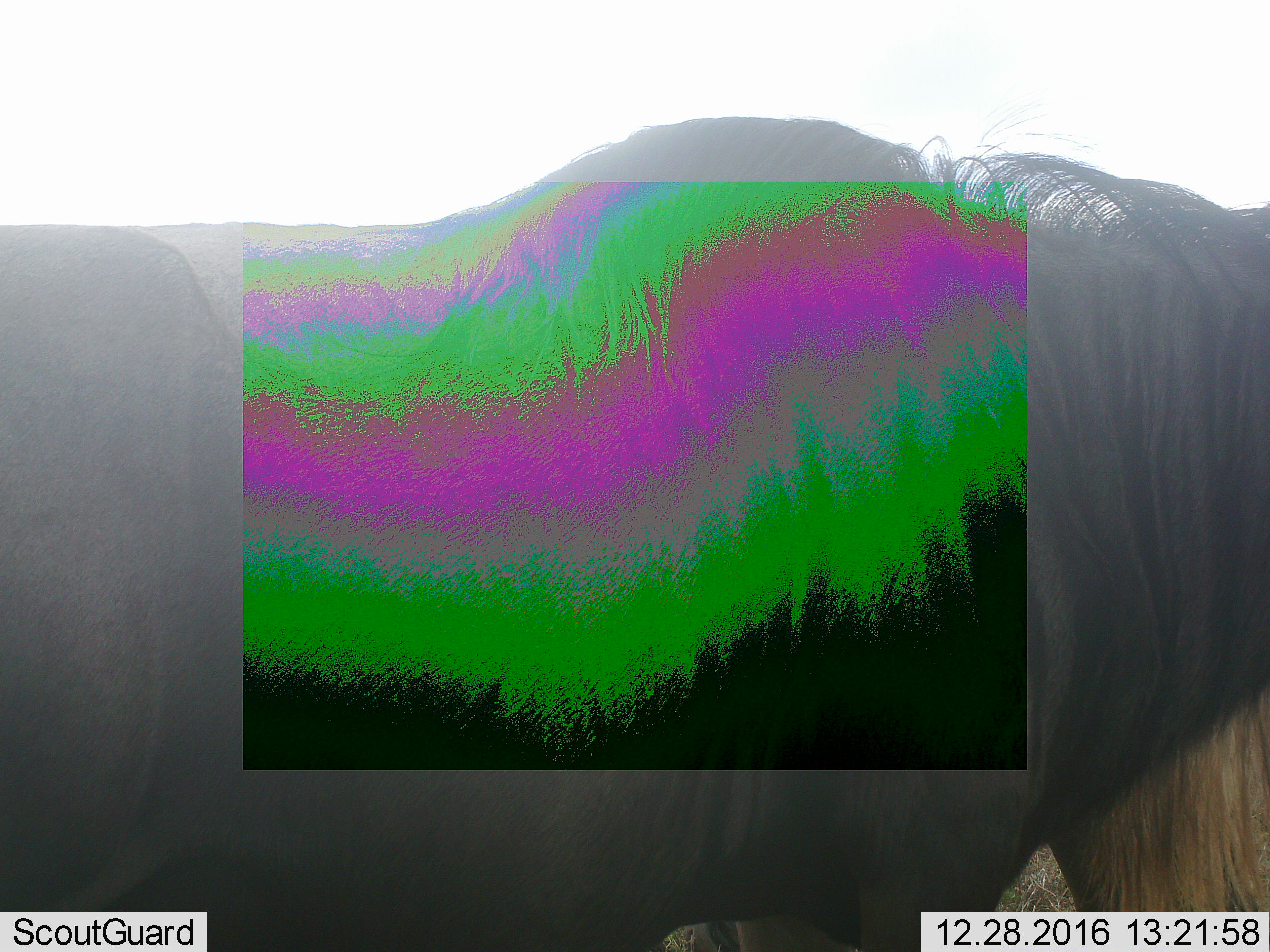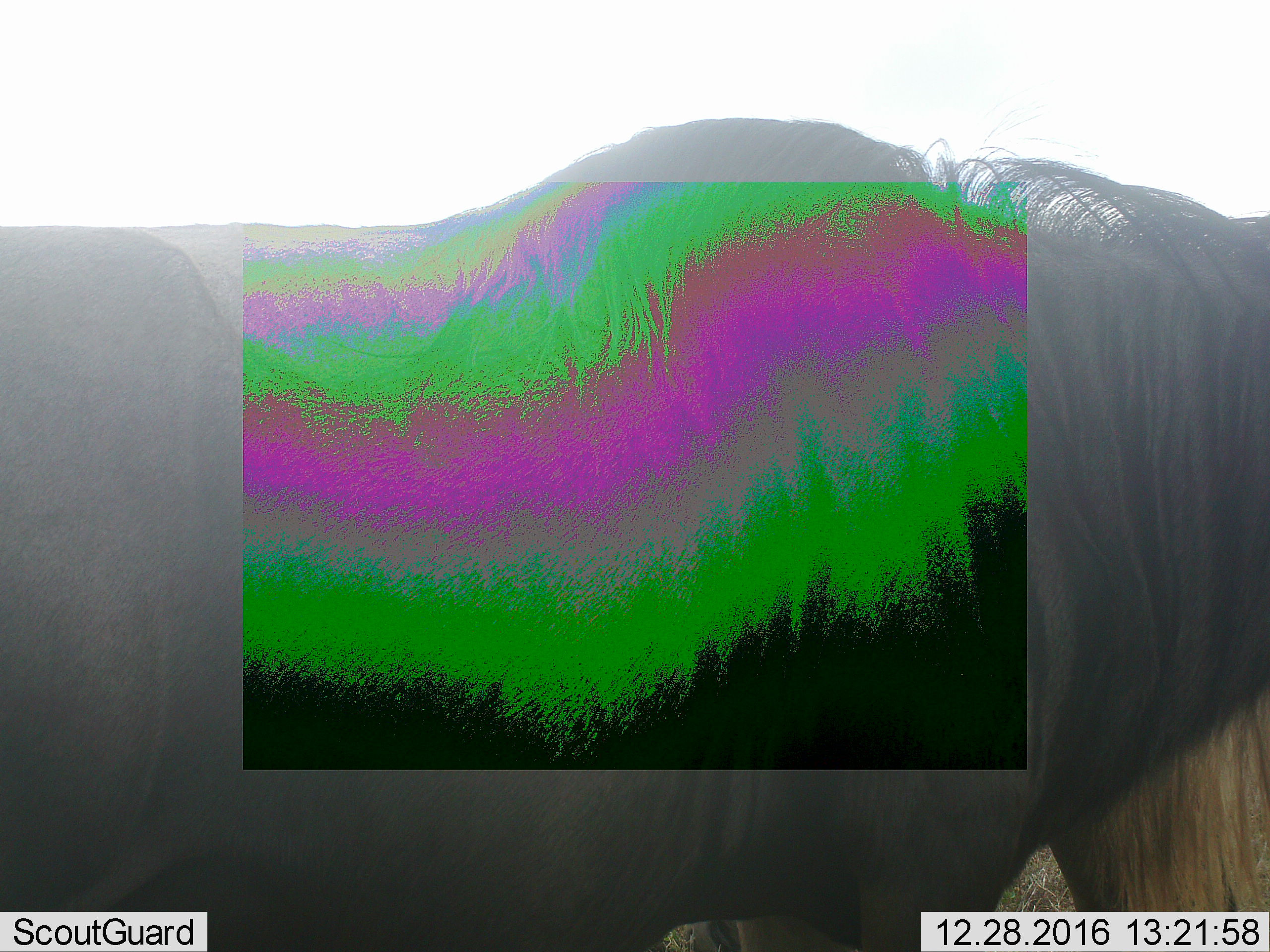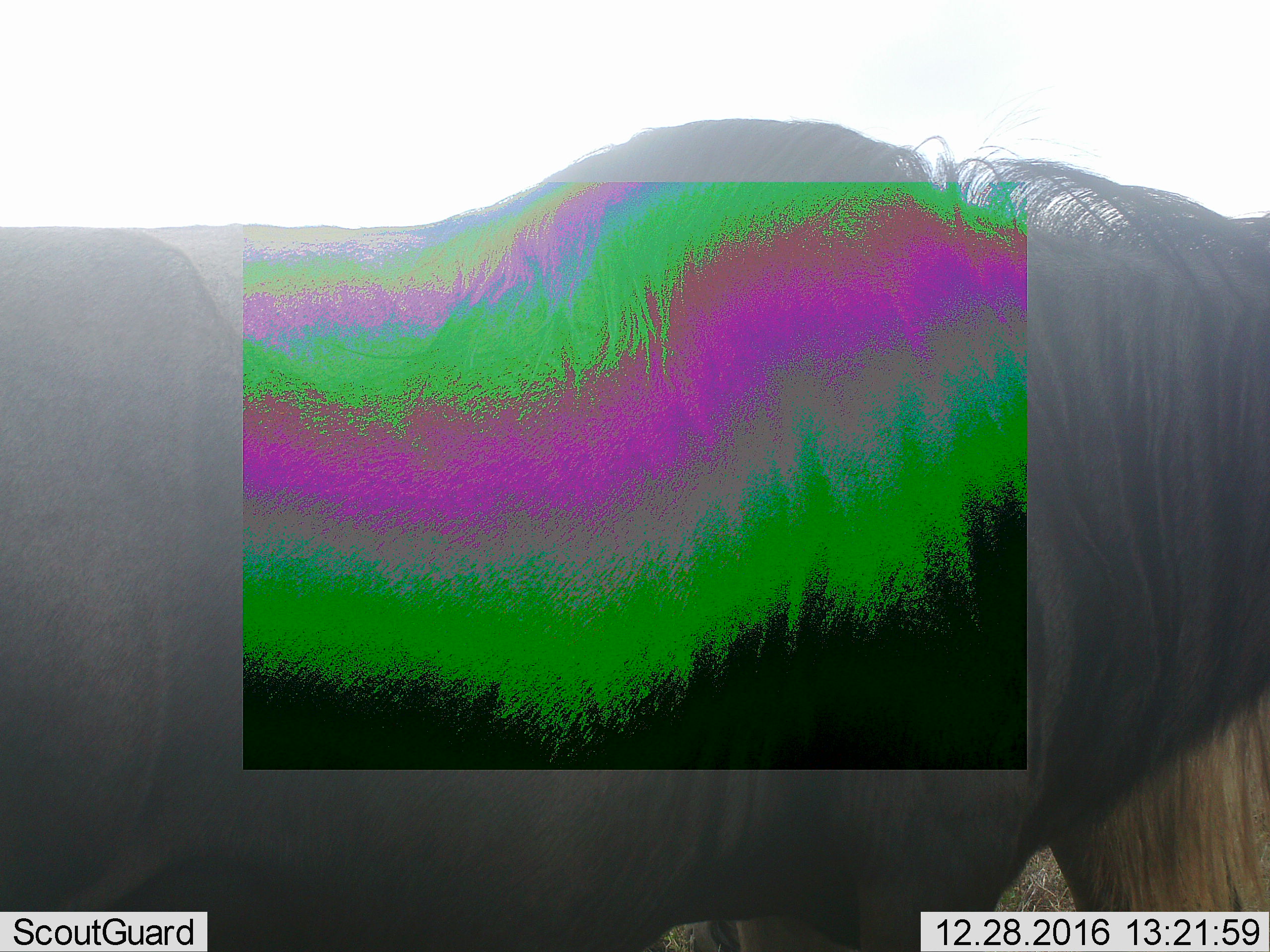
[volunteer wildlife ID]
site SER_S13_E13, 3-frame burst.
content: unidentified animal